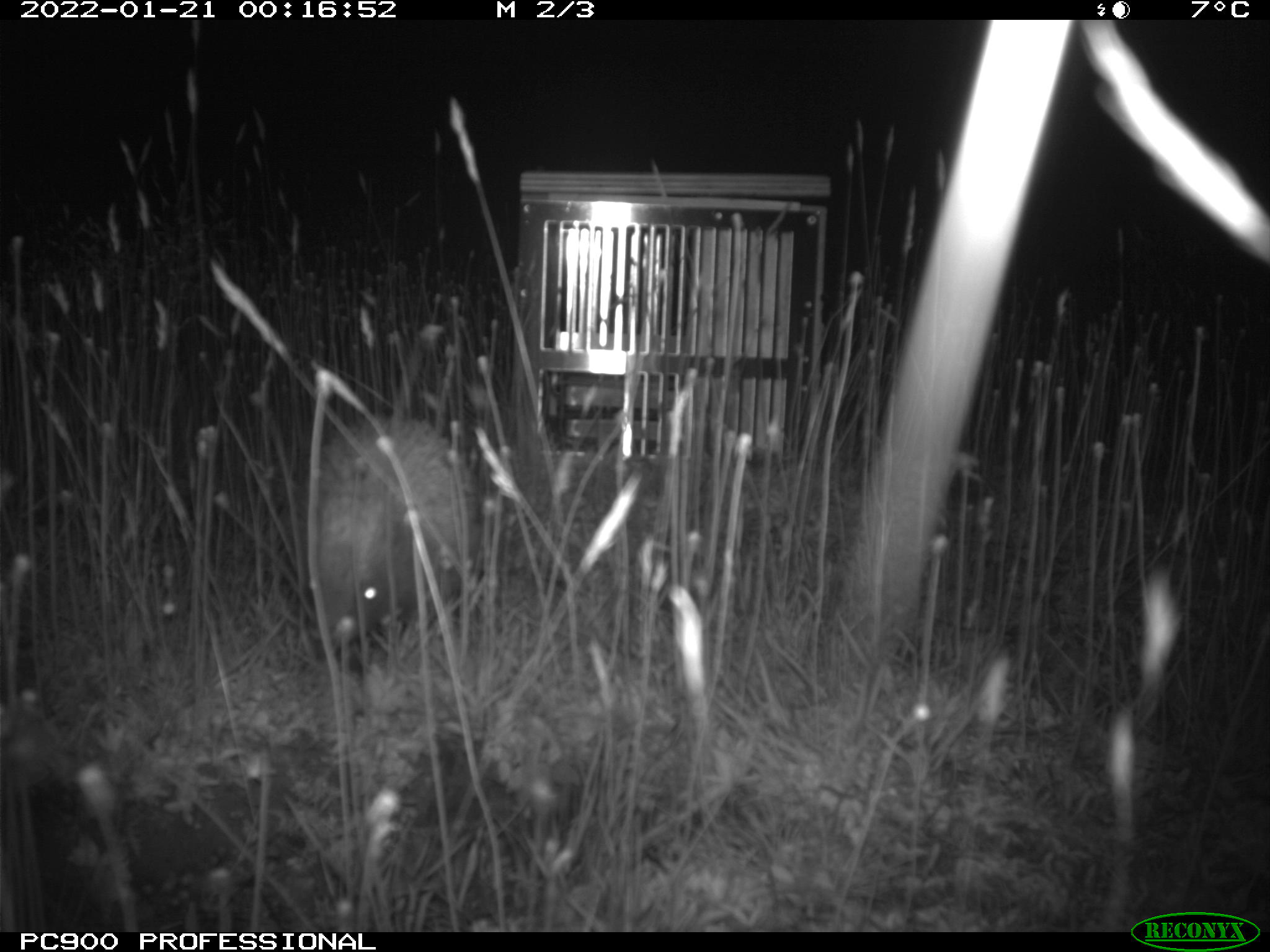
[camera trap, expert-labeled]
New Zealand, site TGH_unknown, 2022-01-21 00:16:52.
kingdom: Animalia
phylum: Chordata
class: Mammalia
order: Eulipotyphla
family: Erinaceidae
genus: Erinaceus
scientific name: Erinaceus europaeus europaeus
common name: european hedgehog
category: hedgehog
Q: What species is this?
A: Hedgehog (european hedgehog) (Erinaceus europaeus europaeus).